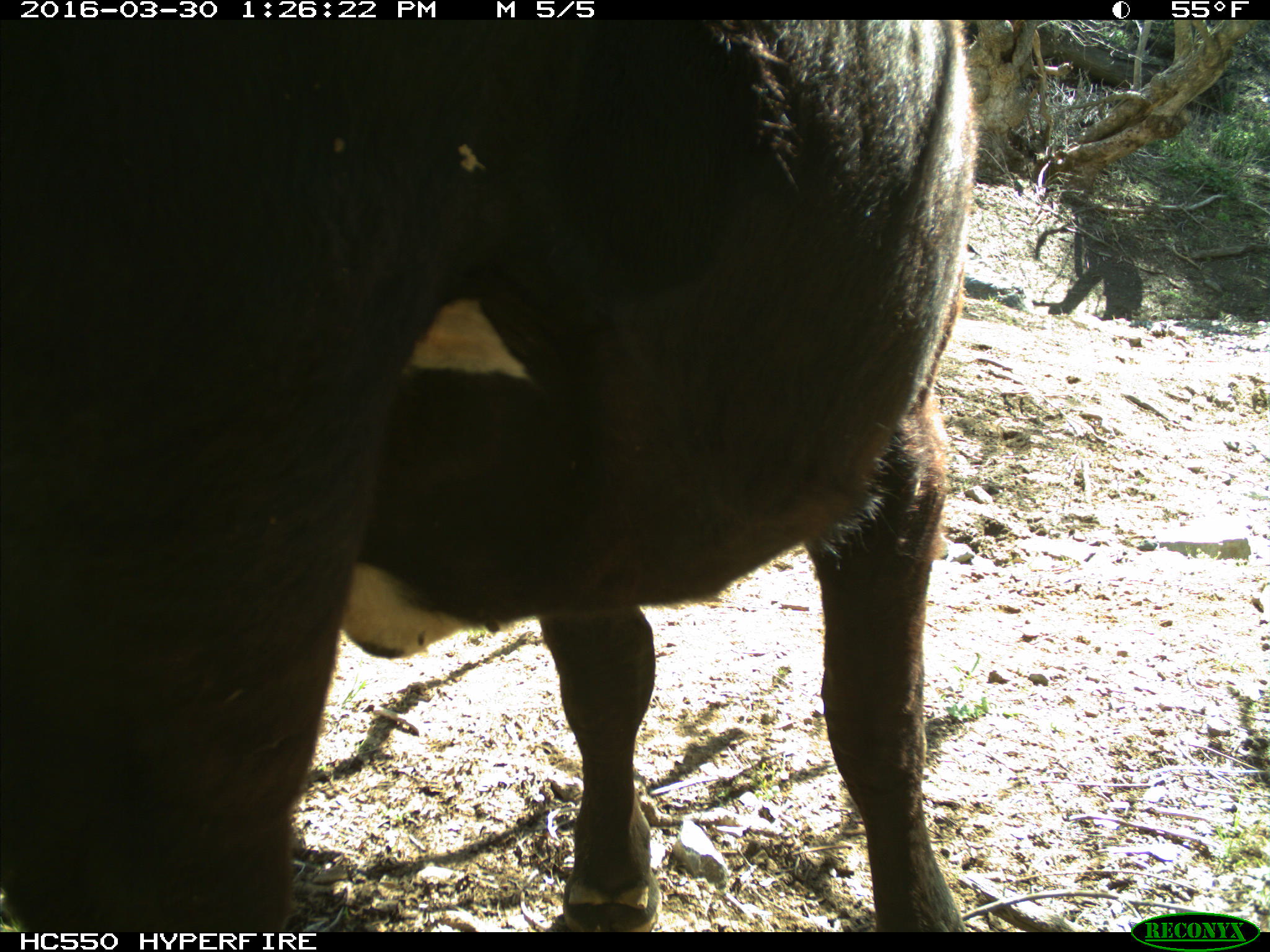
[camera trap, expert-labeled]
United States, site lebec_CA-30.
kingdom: Animalia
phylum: Chordata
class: Mammalia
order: Artiodactyla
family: Bovidae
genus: Bos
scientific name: Bos taurus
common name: domestic cow